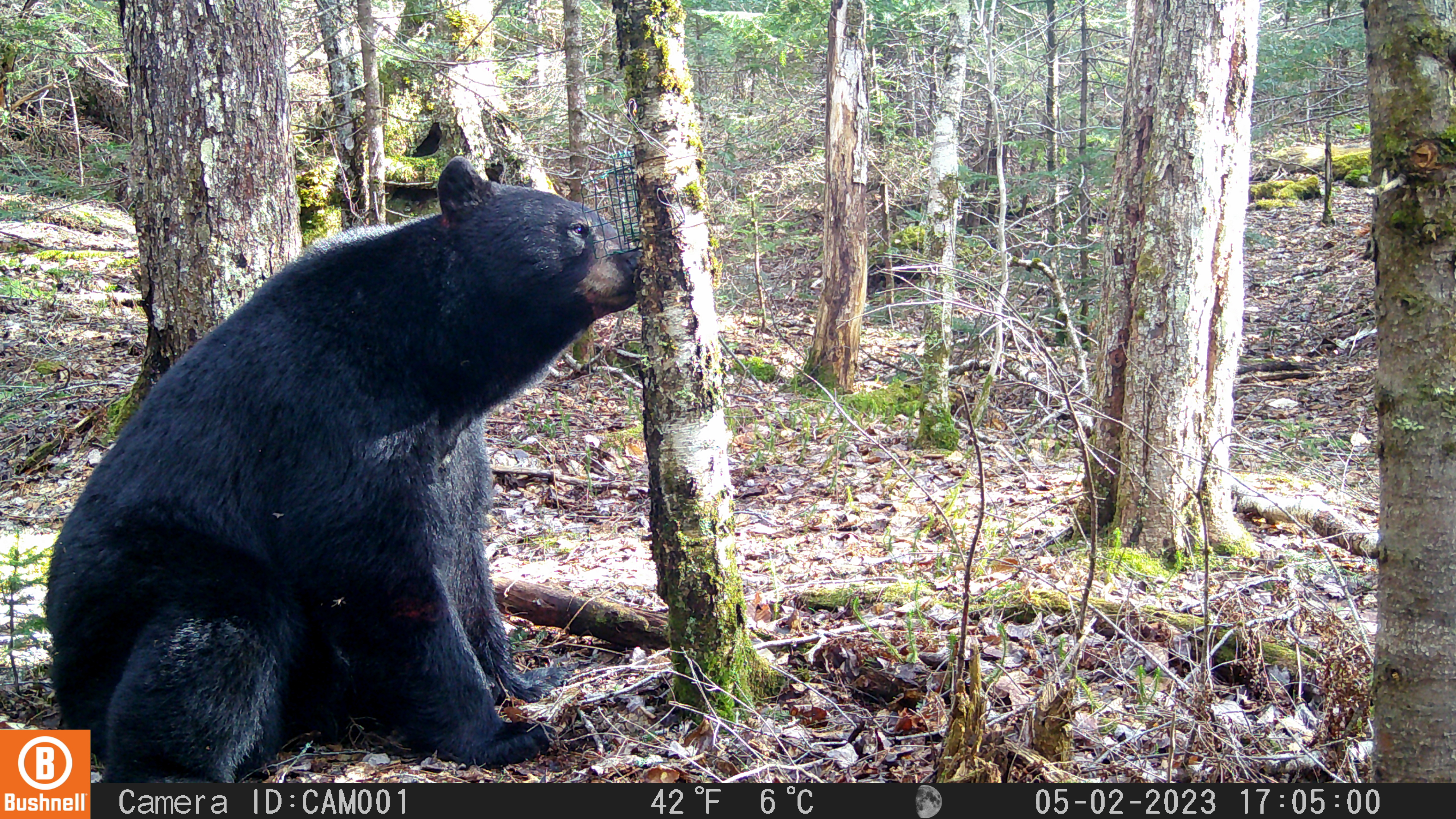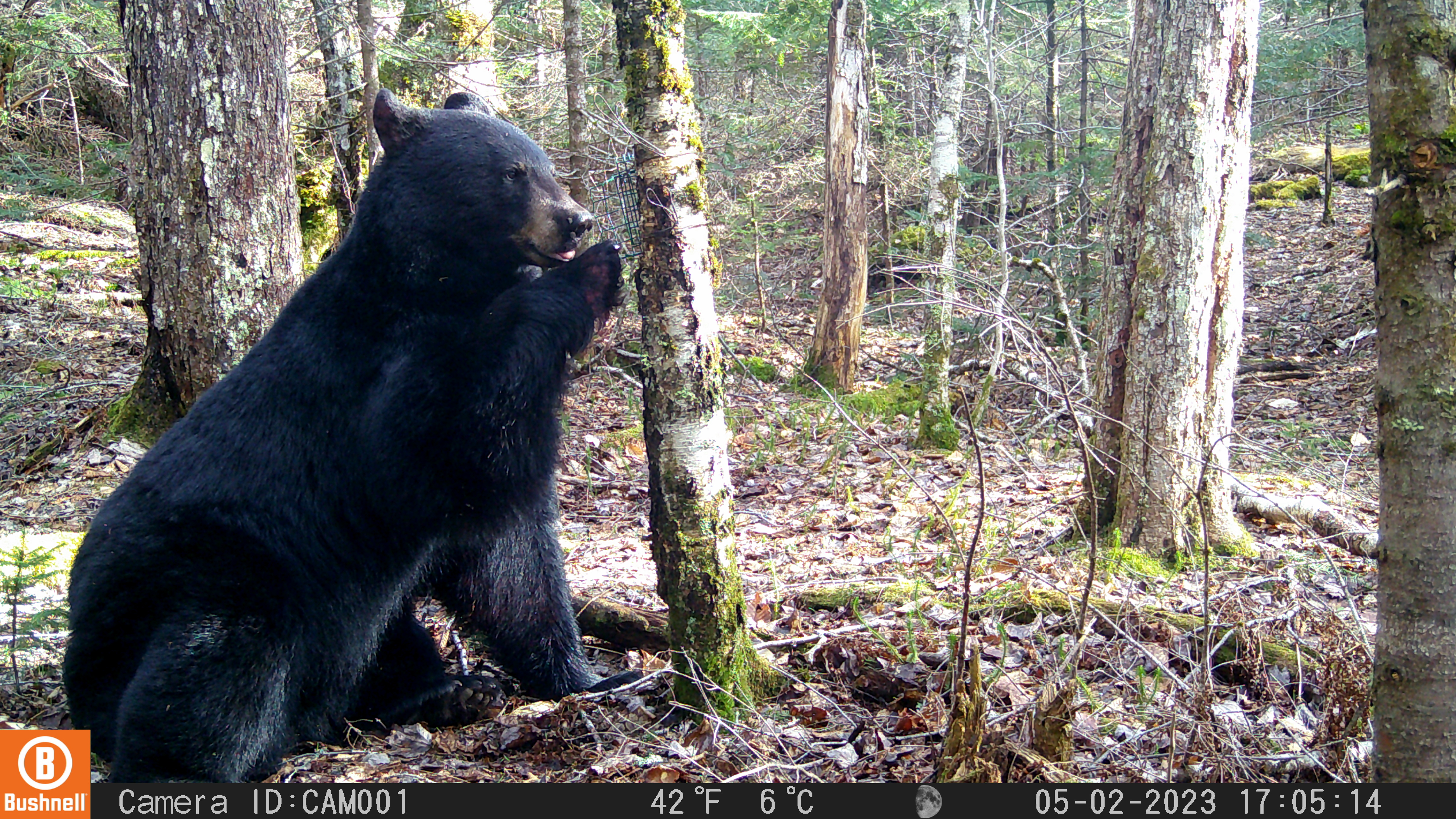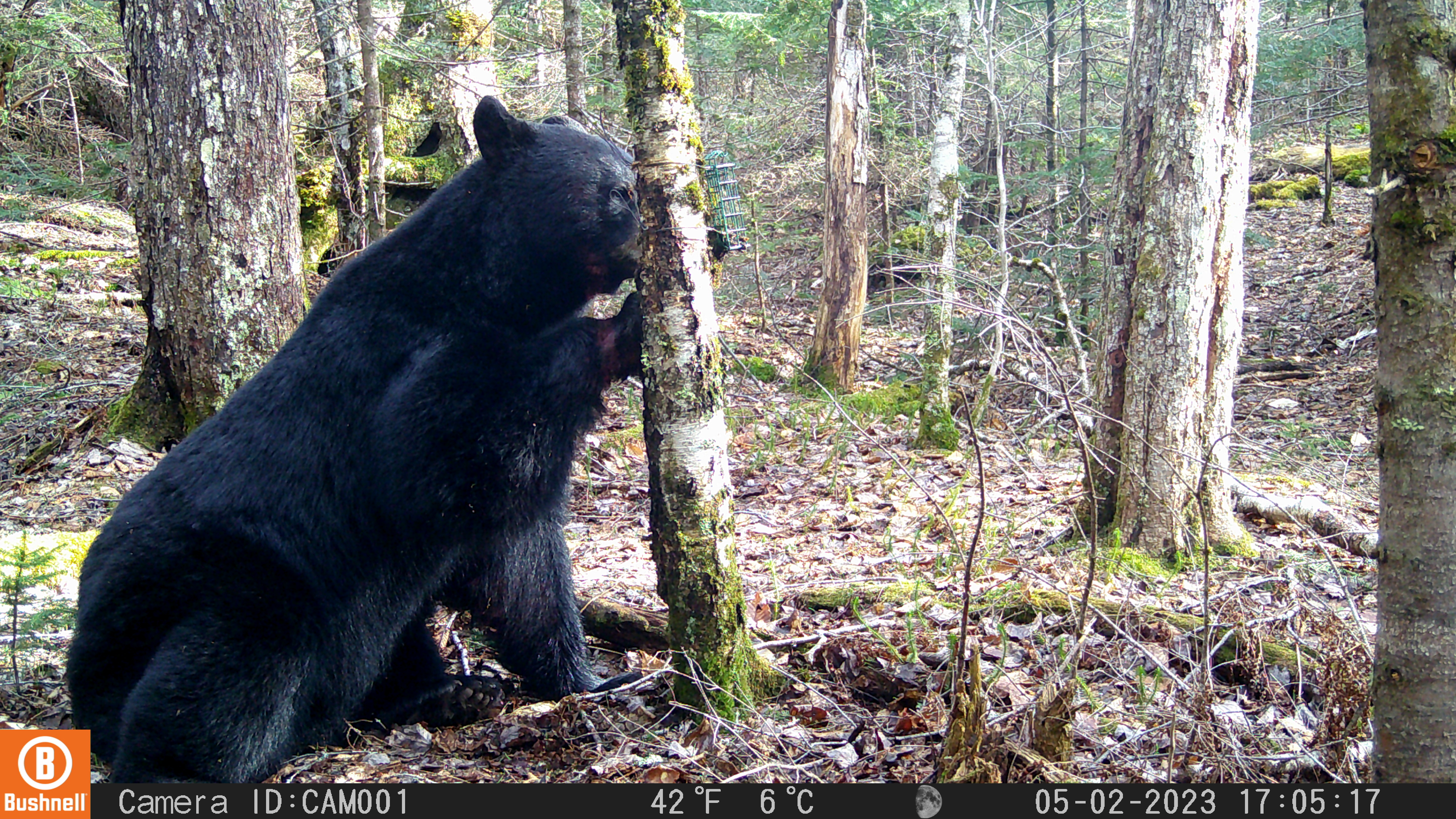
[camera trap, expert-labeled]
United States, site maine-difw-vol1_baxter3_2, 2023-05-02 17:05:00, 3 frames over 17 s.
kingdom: Animalia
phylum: Chordata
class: Mammalia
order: Carnivora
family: Ursidae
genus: Ursus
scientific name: Ursus americanus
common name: black bear